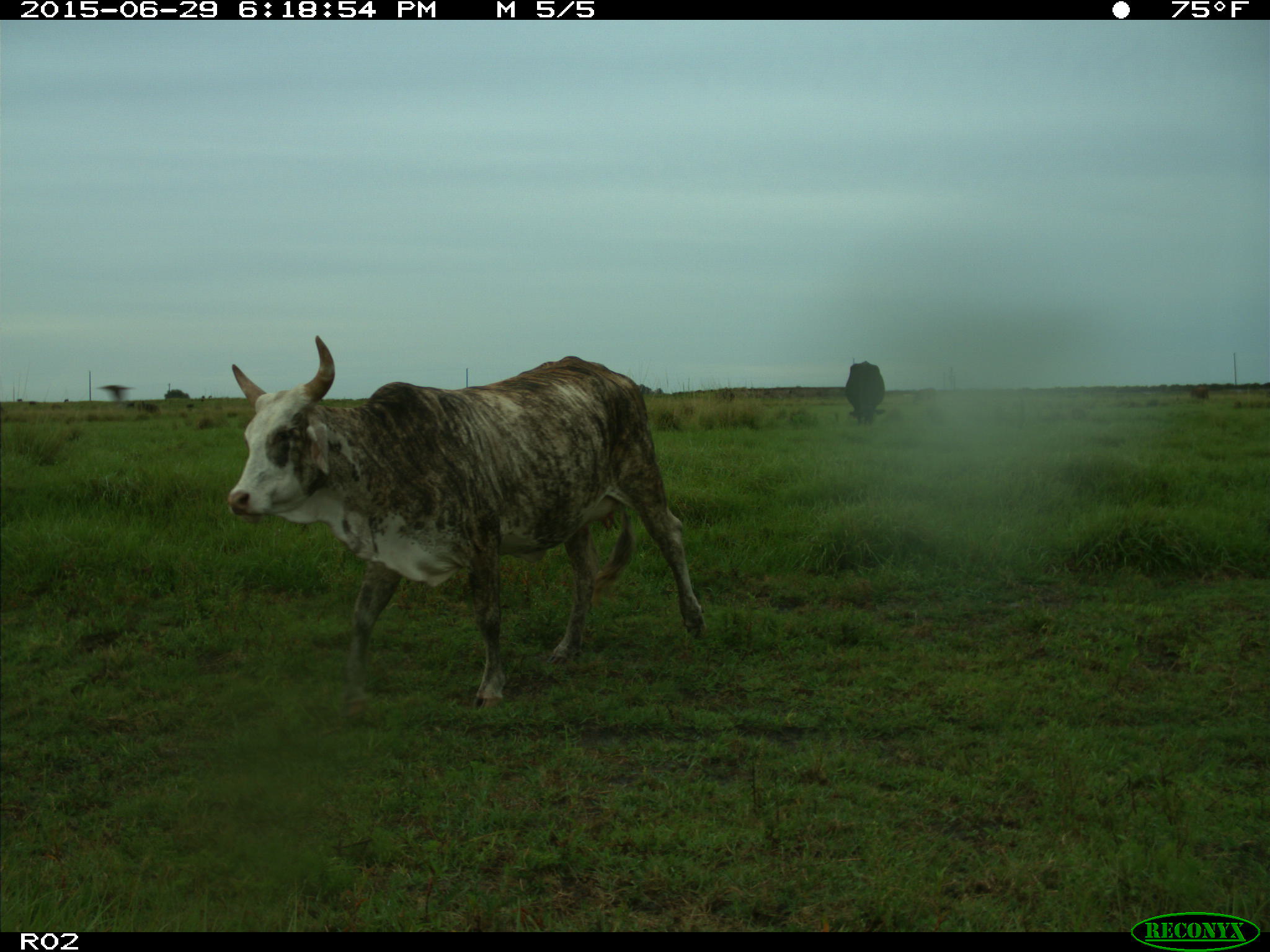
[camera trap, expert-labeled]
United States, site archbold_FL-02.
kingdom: Animalia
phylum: Chordata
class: Mammalia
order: Artiodactyla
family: Bovidae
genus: Bos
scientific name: Bos taurus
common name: domestic cow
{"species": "Bos taurus (domestic cow)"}